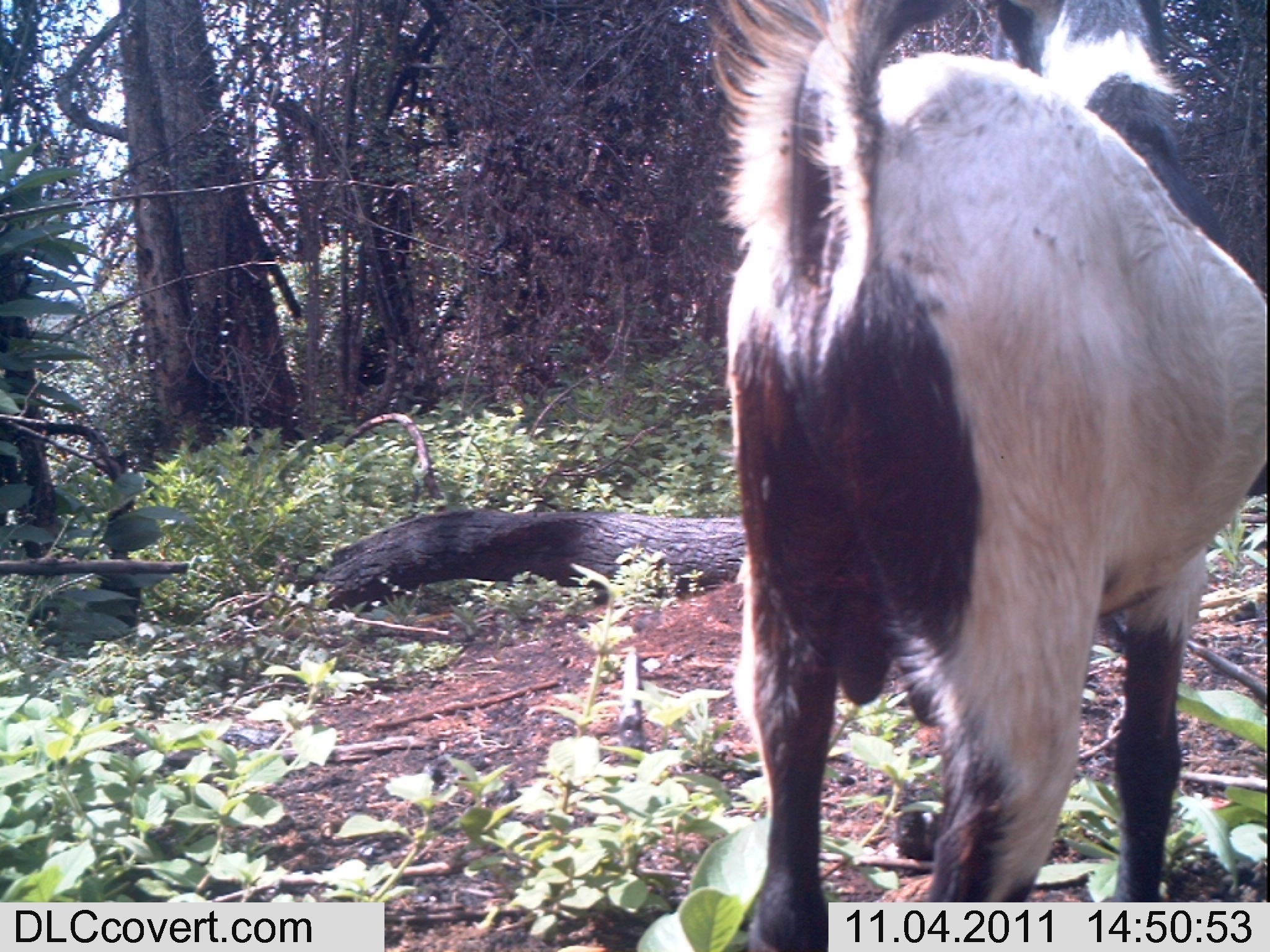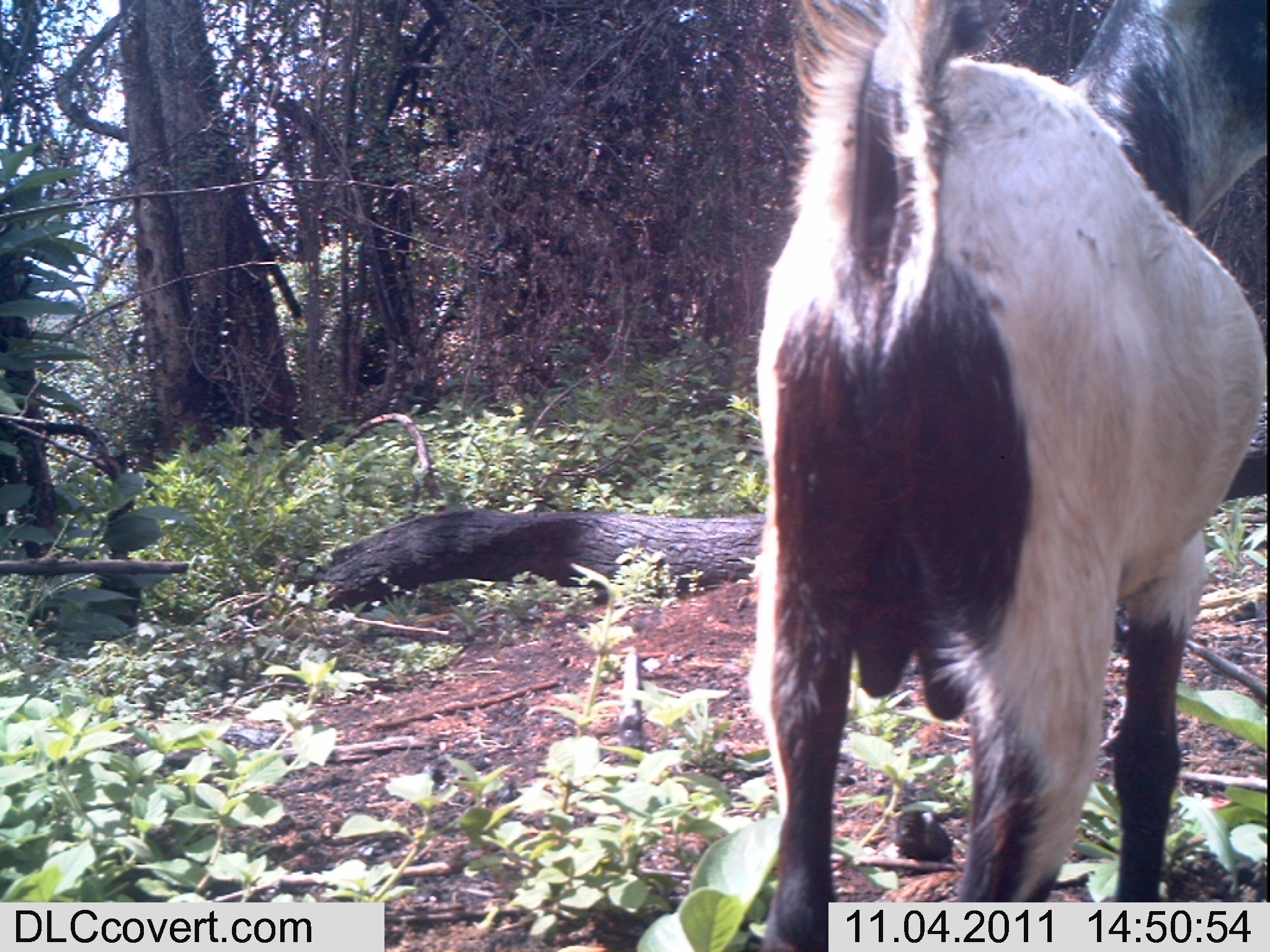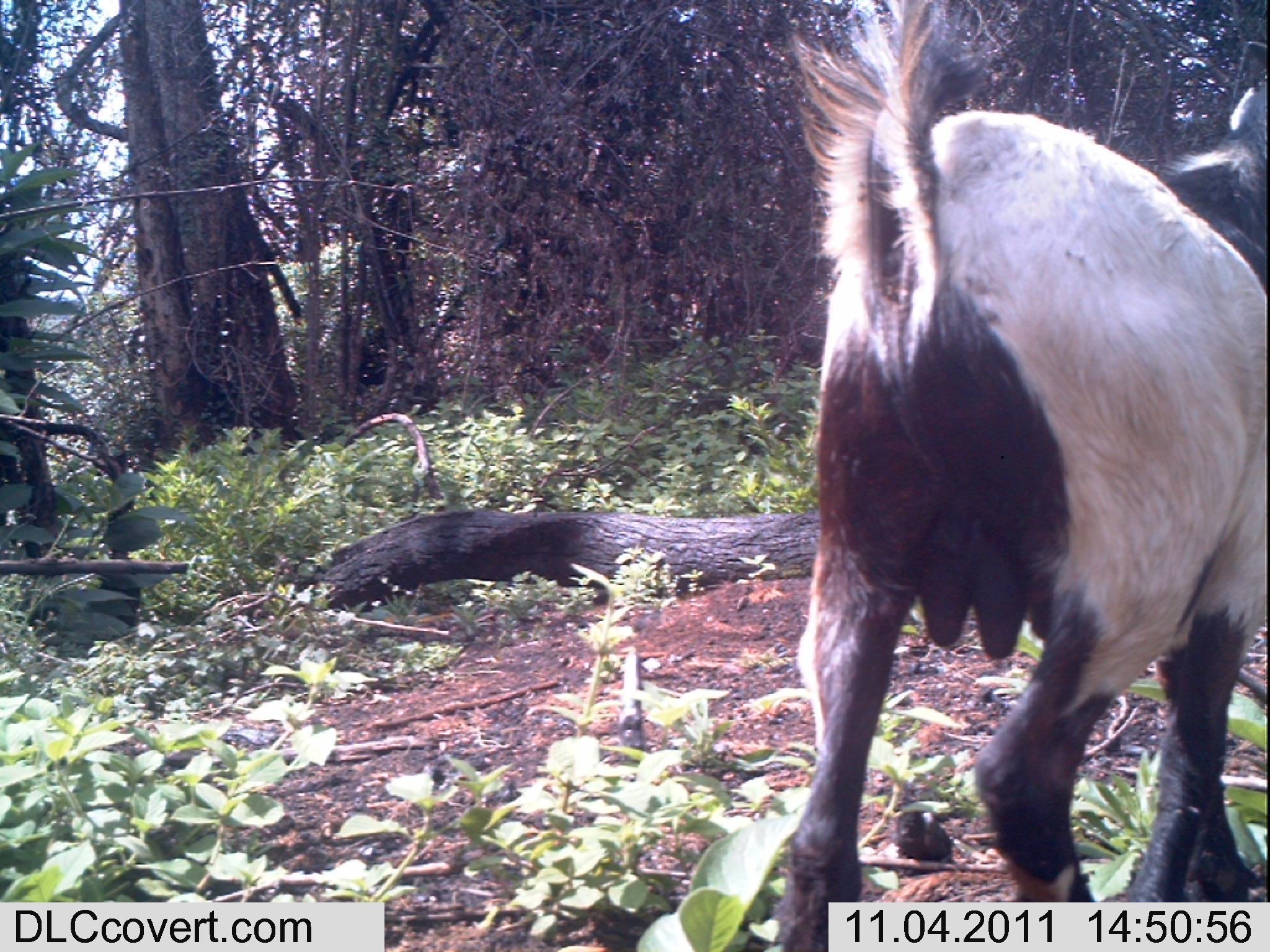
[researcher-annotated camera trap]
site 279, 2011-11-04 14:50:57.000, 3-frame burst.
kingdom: Animalia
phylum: Chordata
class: Mammalia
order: Artiodactyla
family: Bovidae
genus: Capra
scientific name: Capra aegagrus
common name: wild goat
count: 1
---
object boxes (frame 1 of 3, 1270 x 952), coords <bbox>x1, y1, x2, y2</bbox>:
capra aegagrus: <bbox>703, 0, 1266, 951</bbox>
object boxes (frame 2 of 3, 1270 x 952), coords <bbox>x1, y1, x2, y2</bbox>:
capra aegagrus: <bbox>747, 0, 1264, 946</bbox>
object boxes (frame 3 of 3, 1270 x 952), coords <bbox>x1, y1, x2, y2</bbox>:
capra aegagrus: <bbox>779, 0, 1265, 951</bbox>